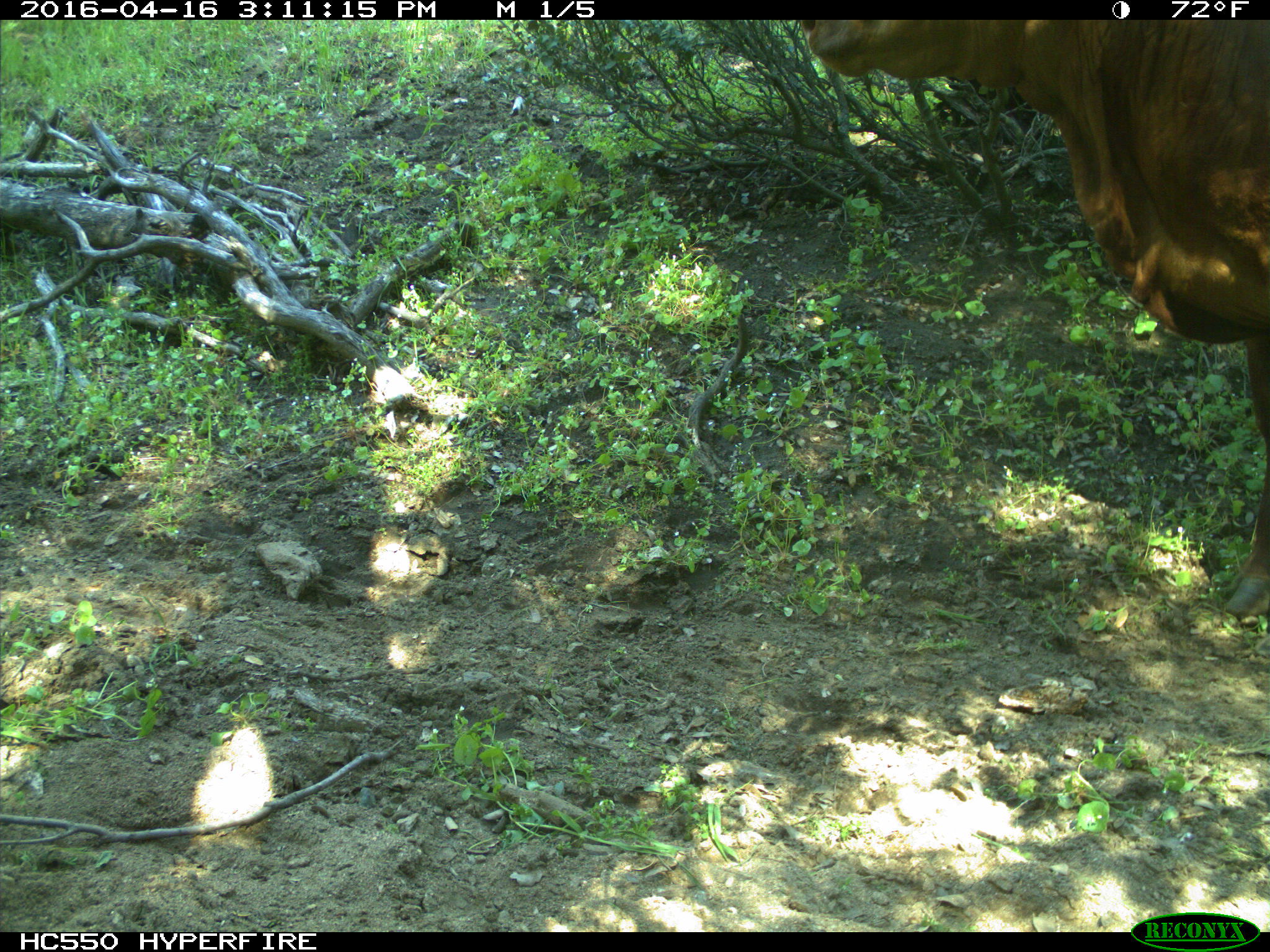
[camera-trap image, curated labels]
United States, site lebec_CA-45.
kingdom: Animalia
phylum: Chordata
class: Mammalia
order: Artiodactyla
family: Bovidae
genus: Bos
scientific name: Bos taurus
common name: domestic cow